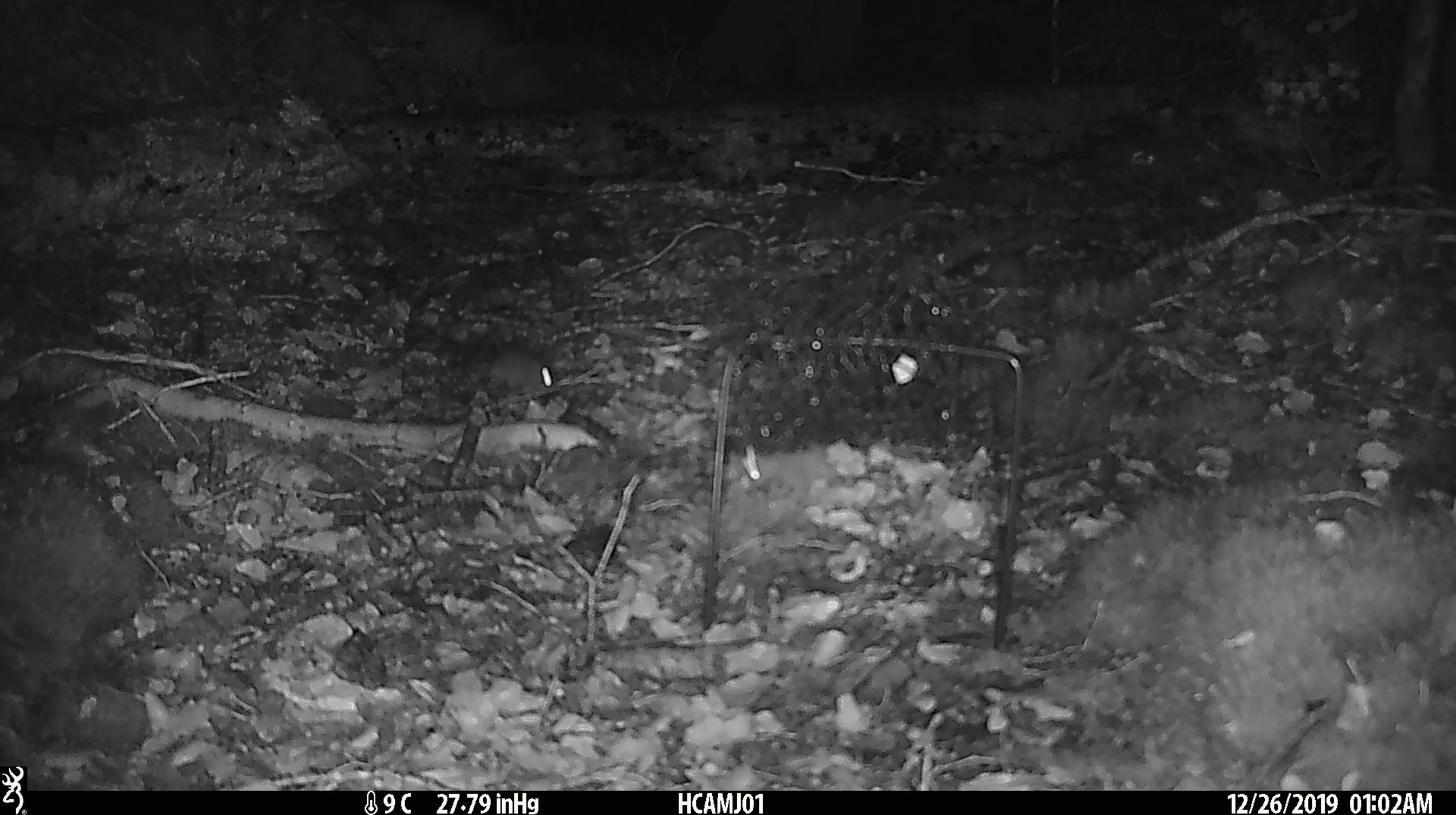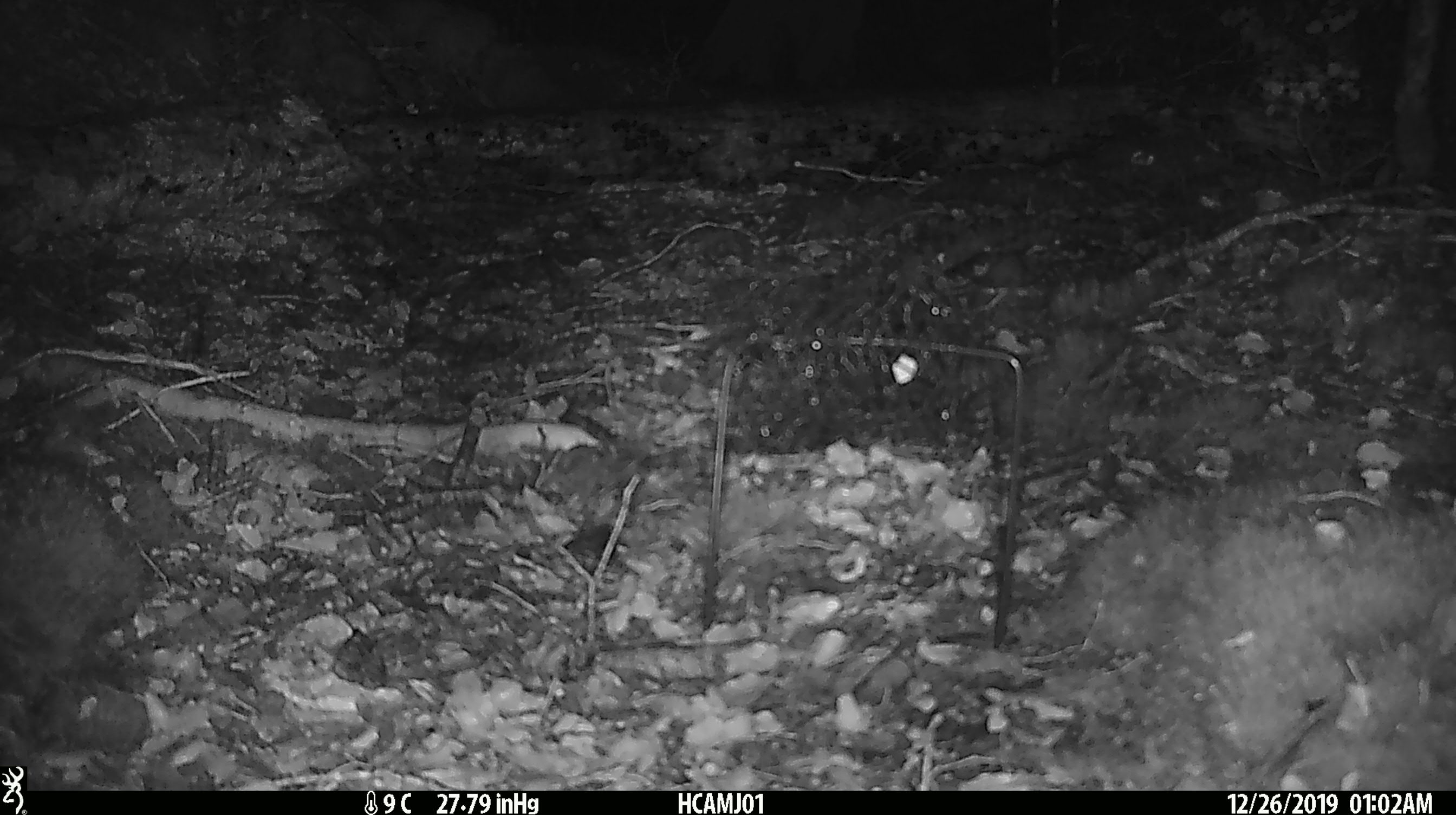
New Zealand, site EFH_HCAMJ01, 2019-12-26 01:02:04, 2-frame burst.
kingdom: Animalia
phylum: Chordata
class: Mammalia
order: Rodentia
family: Muridae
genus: Mus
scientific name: Mus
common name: mouse